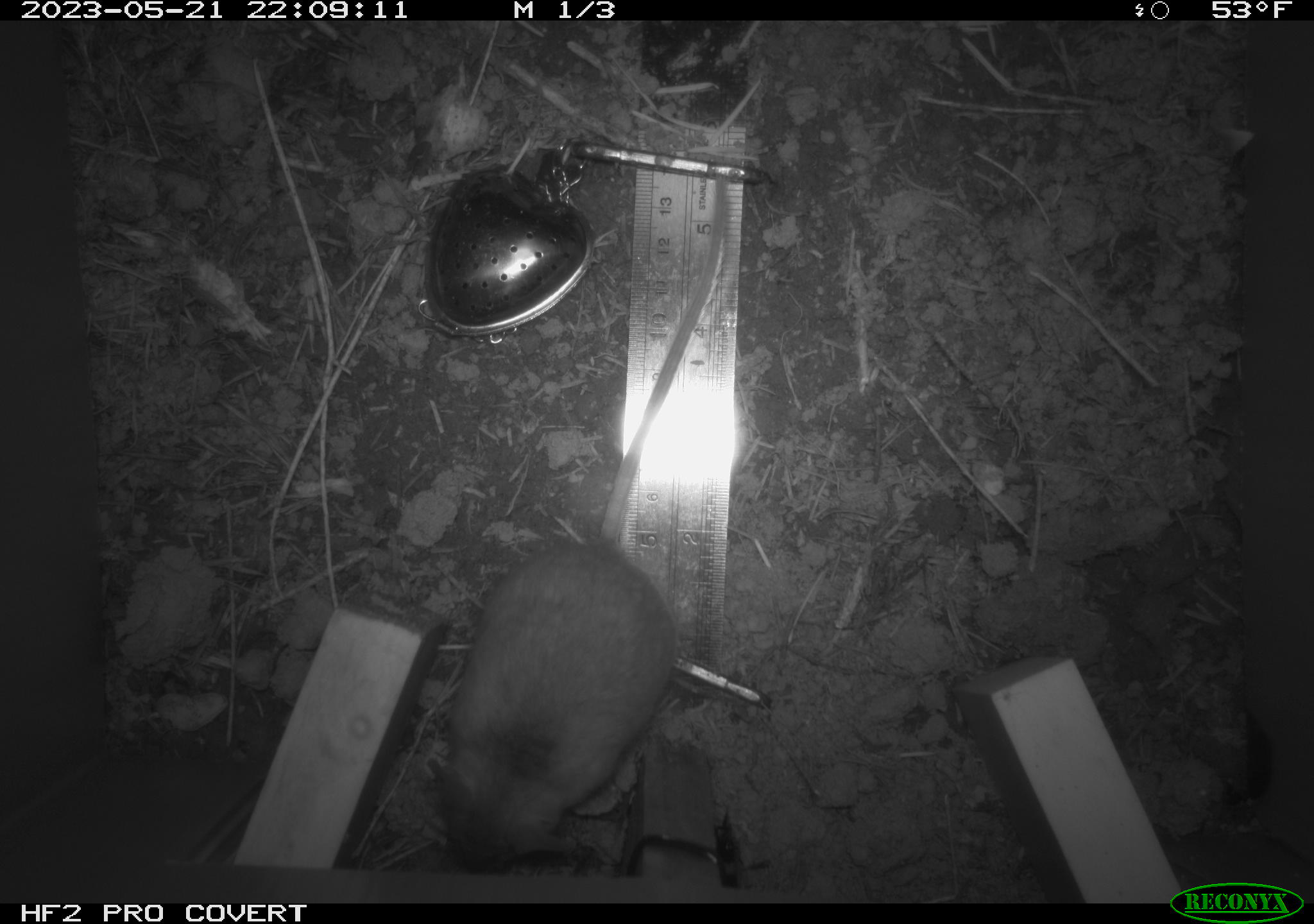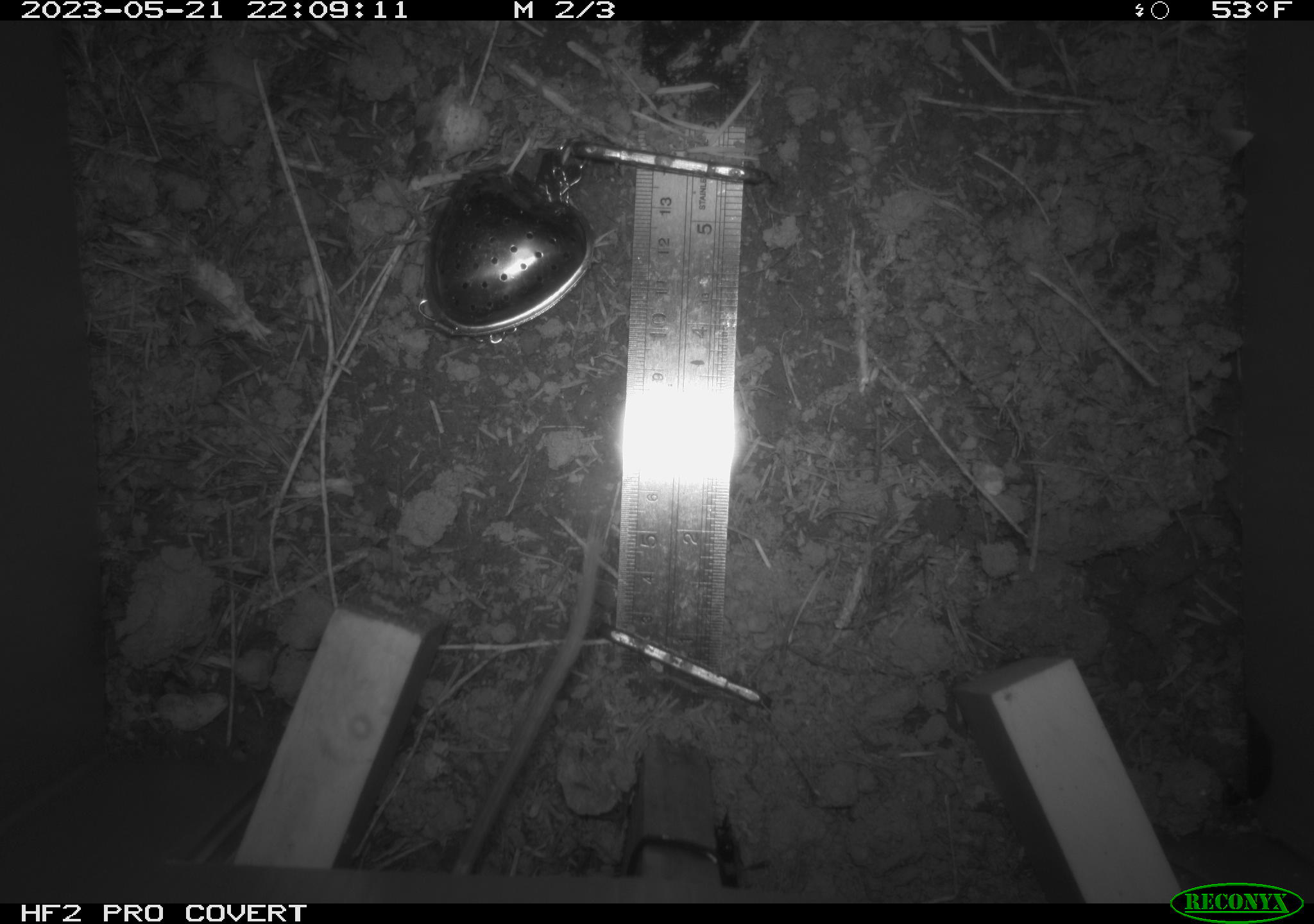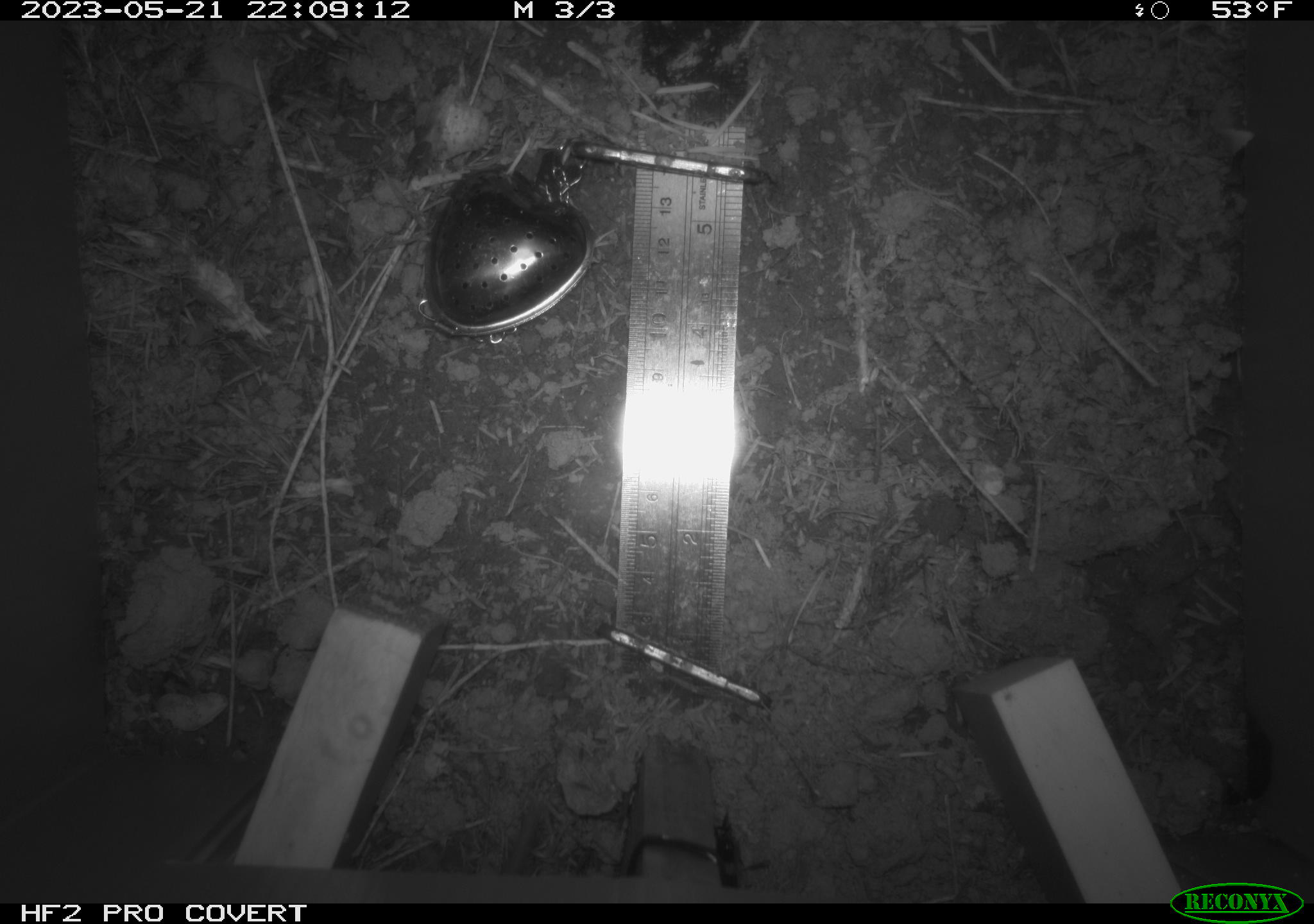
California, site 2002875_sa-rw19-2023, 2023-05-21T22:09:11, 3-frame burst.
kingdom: Animalia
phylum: Chordata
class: Mammalia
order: Rodentia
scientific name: Rodentia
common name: mouse species